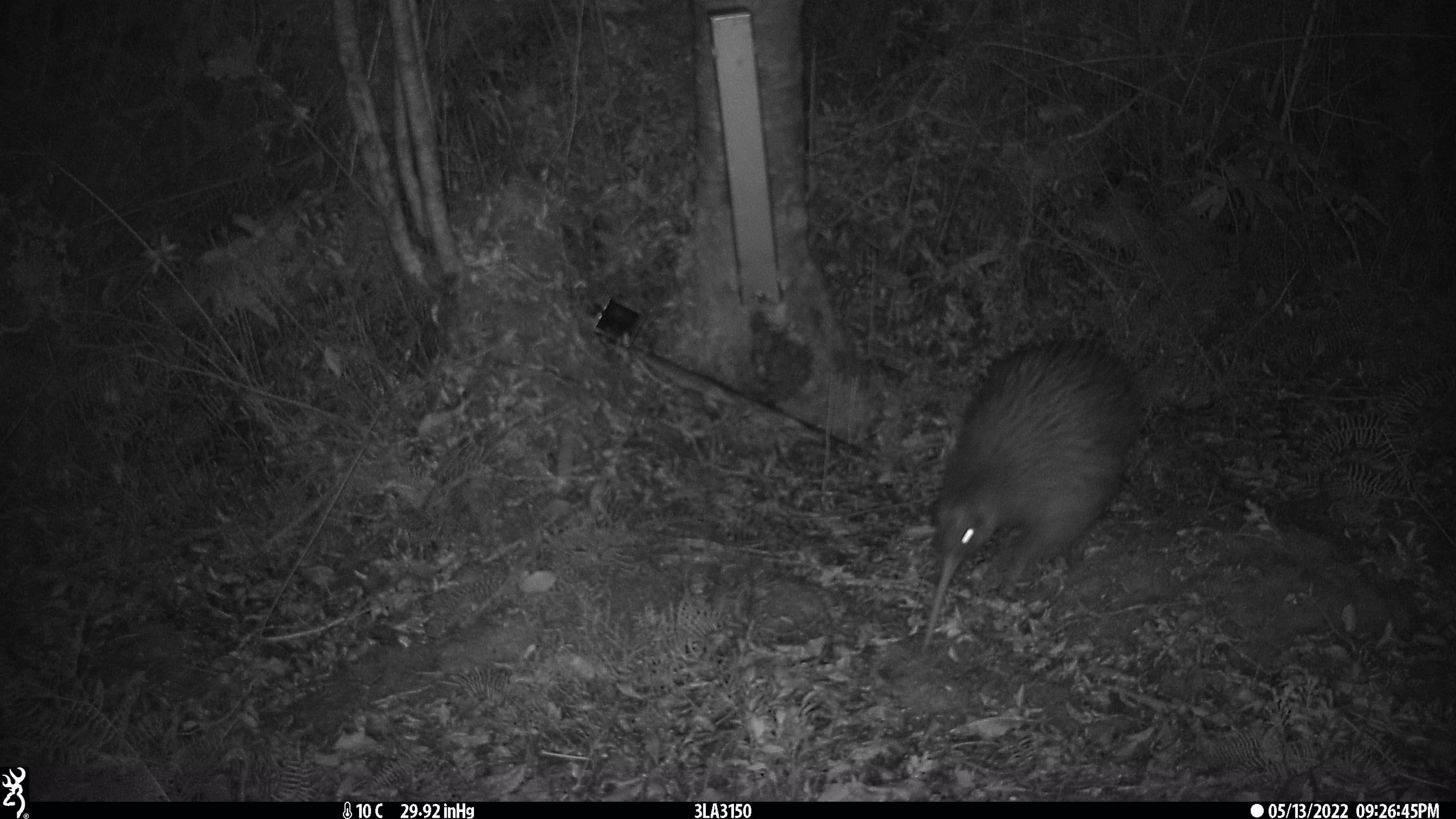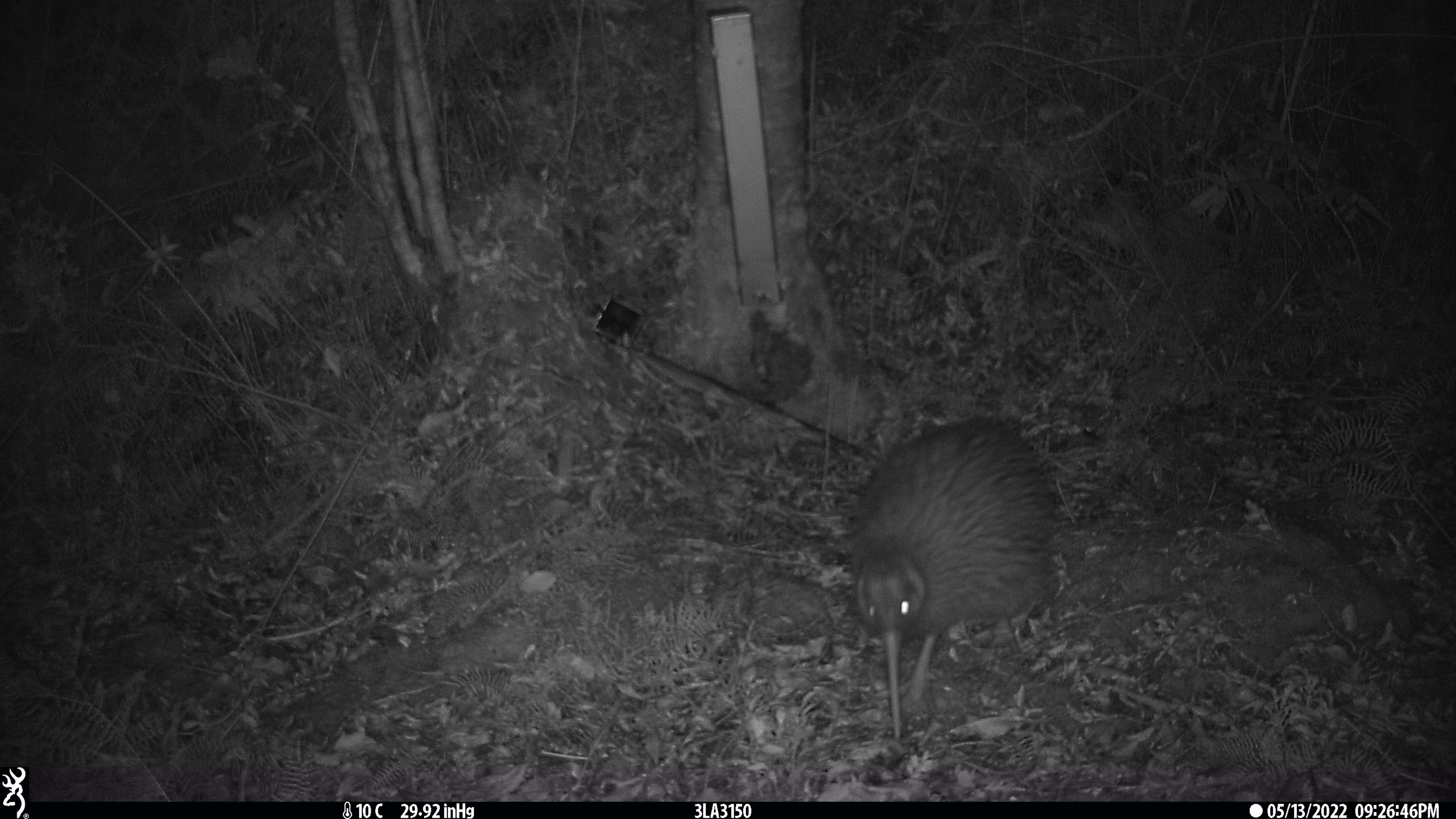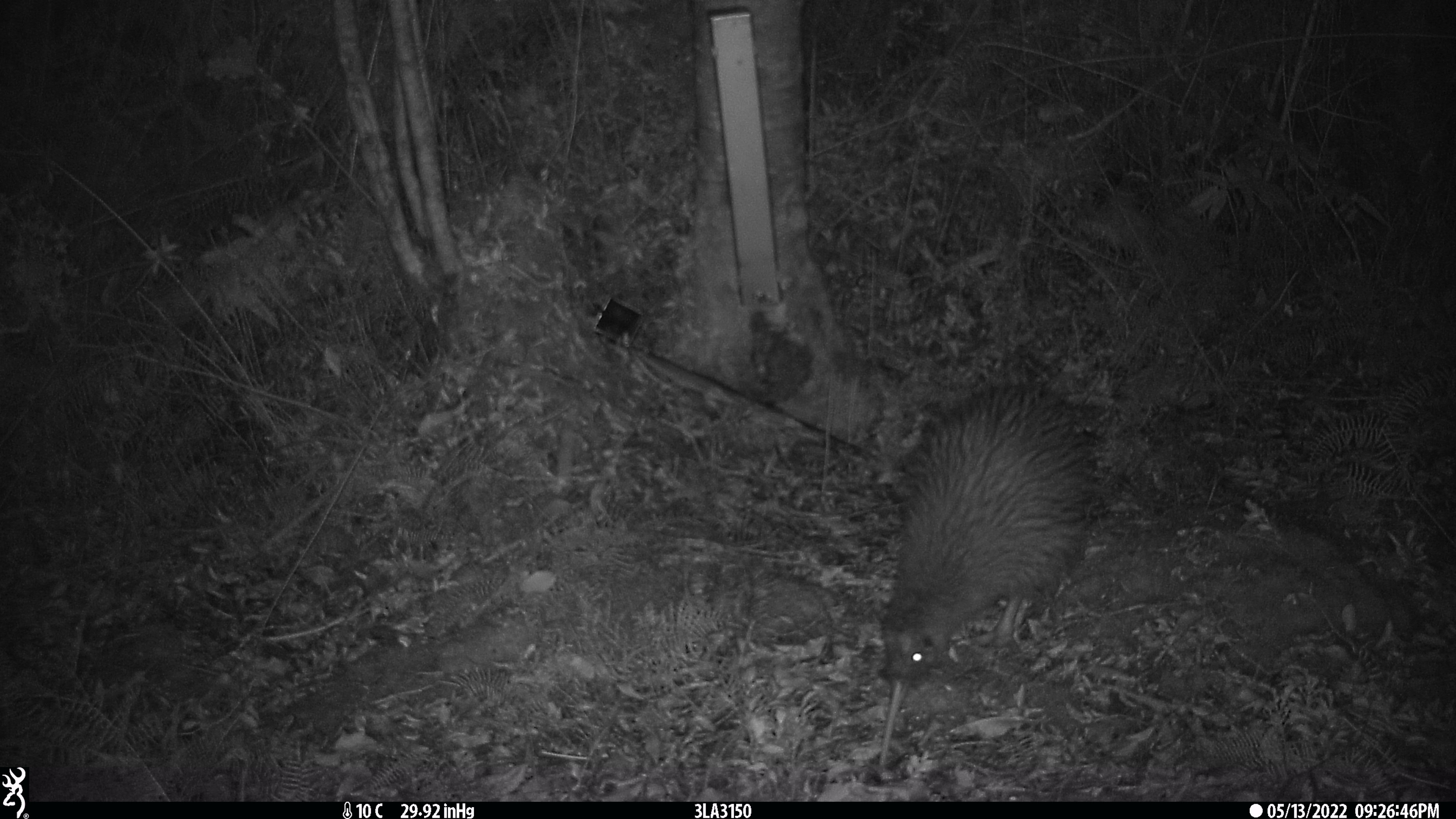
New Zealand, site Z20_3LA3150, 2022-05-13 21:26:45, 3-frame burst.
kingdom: Animalia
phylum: Chordata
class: Aves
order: Apterygiformes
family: Apterygidae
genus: Apteryx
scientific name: Apteryx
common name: kiwi